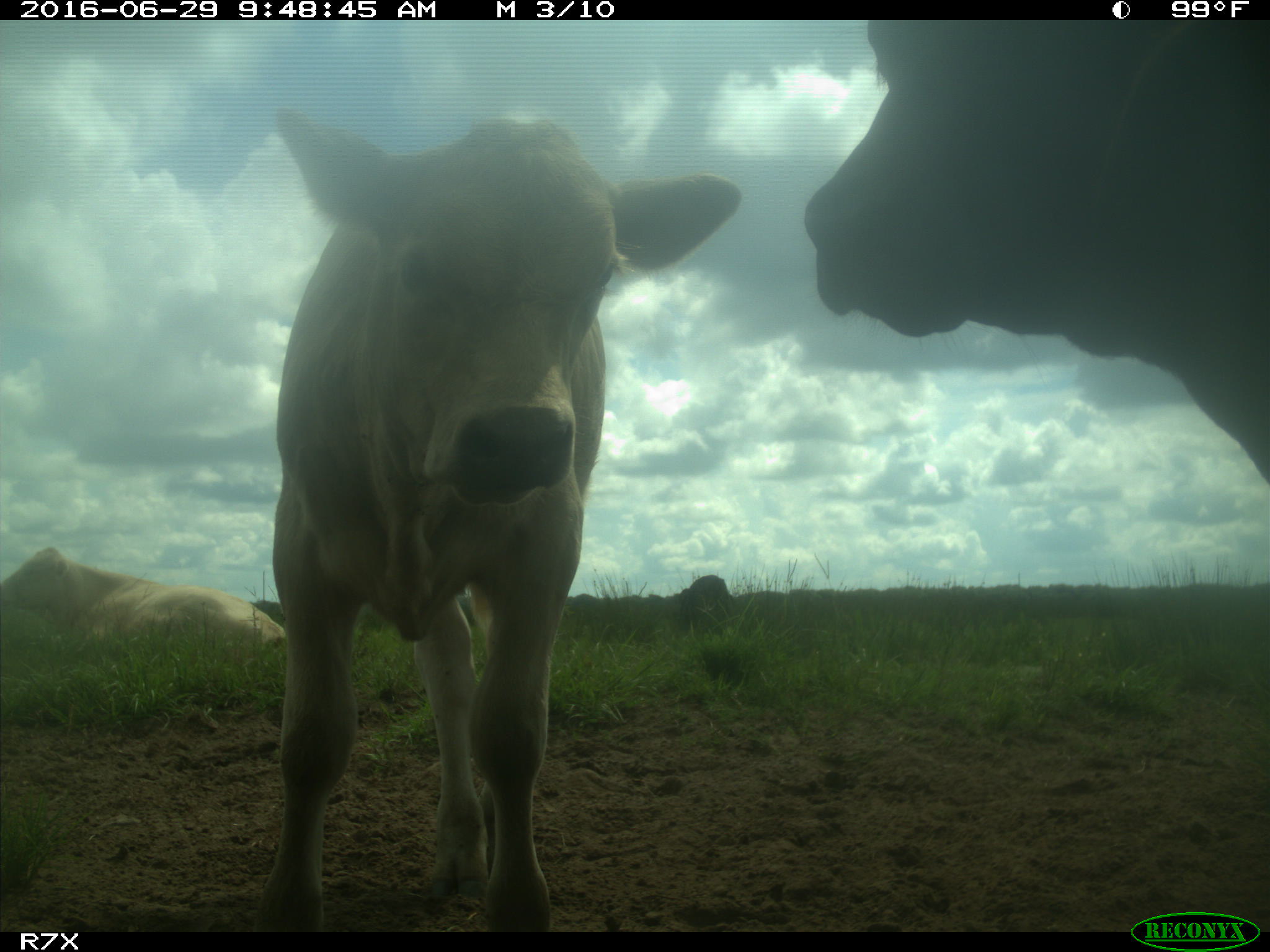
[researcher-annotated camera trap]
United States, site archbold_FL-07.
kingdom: Animalia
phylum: Chordata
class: Mammalia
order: Artiodactyla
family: Bovidae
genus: Bos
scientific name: Bos taurus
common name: domestic cow